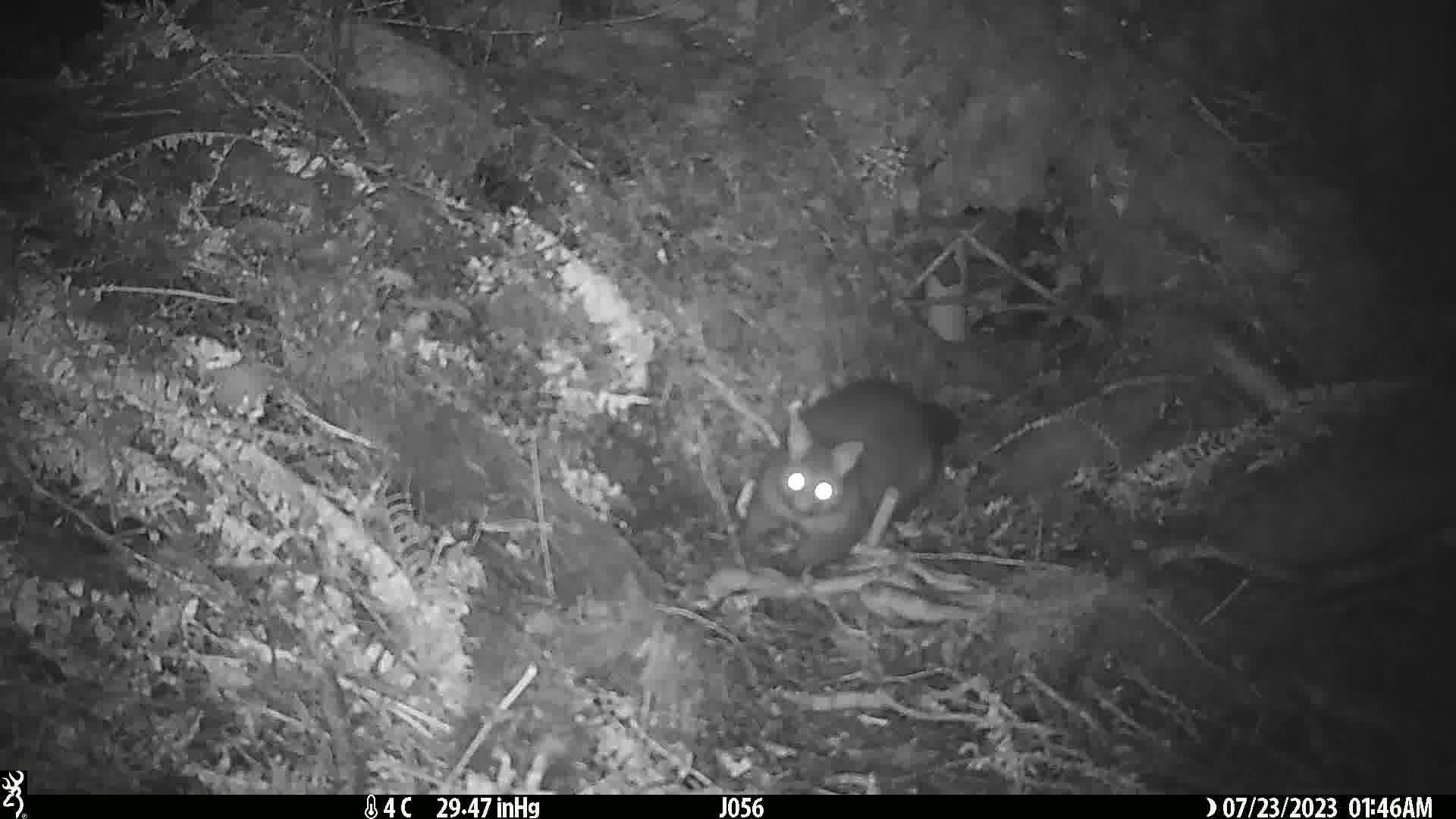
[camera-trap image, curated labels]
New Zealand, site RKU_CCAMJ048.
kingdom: Animalia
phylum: Chordata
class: Mammalia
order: Diprotodontia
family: Phalangeridae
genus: Trichosurus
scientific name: Trichosurus vulpecula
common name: common brushtail possum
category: possum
Possum (common brushtail possum) (Trichosurus vulpecula).